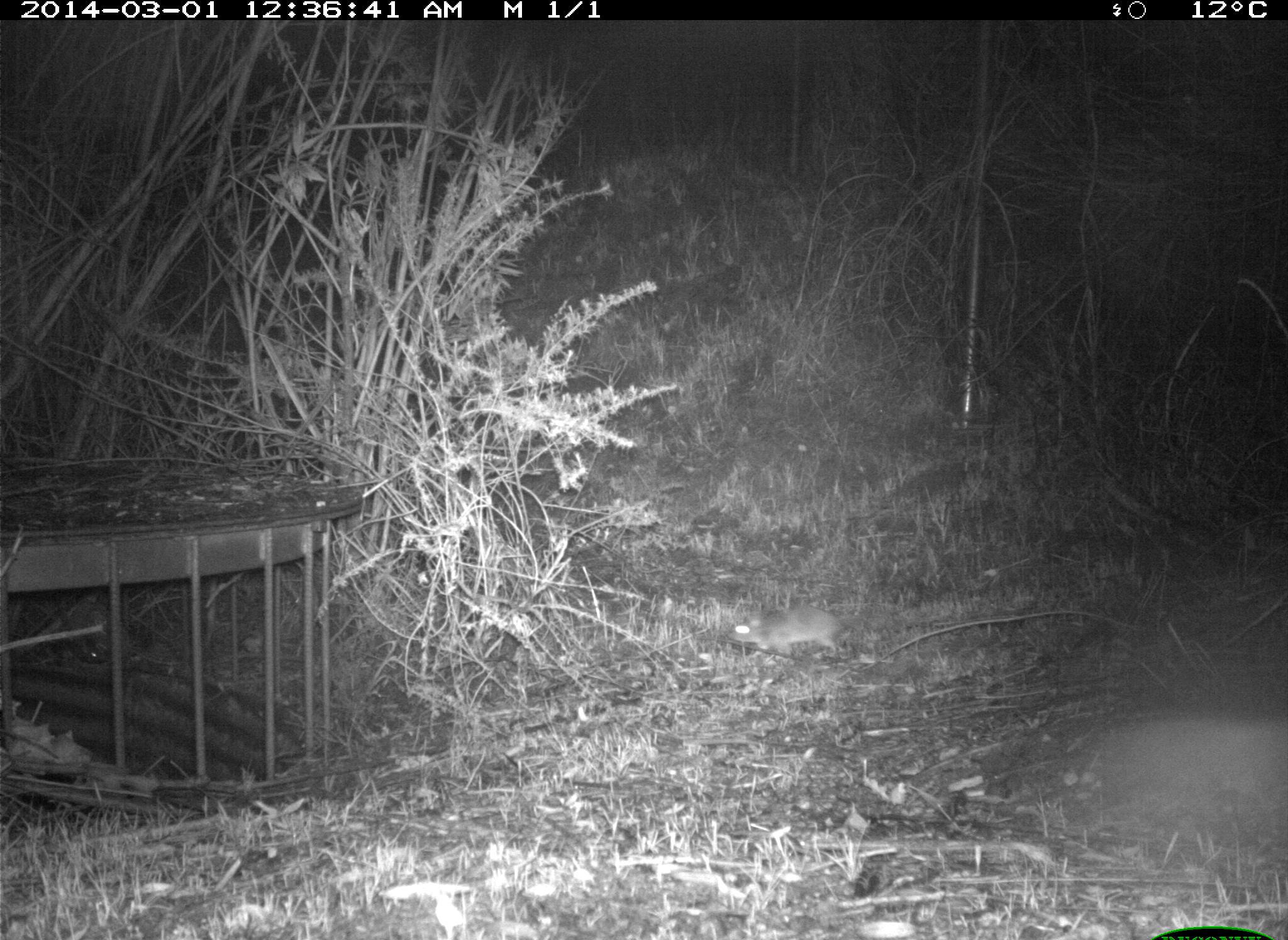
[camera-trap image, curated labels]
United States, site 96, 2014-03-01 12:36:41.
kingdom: Animalia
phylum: Chordata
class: Mammalia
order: Rodentia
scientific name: Rodentia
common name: rodent